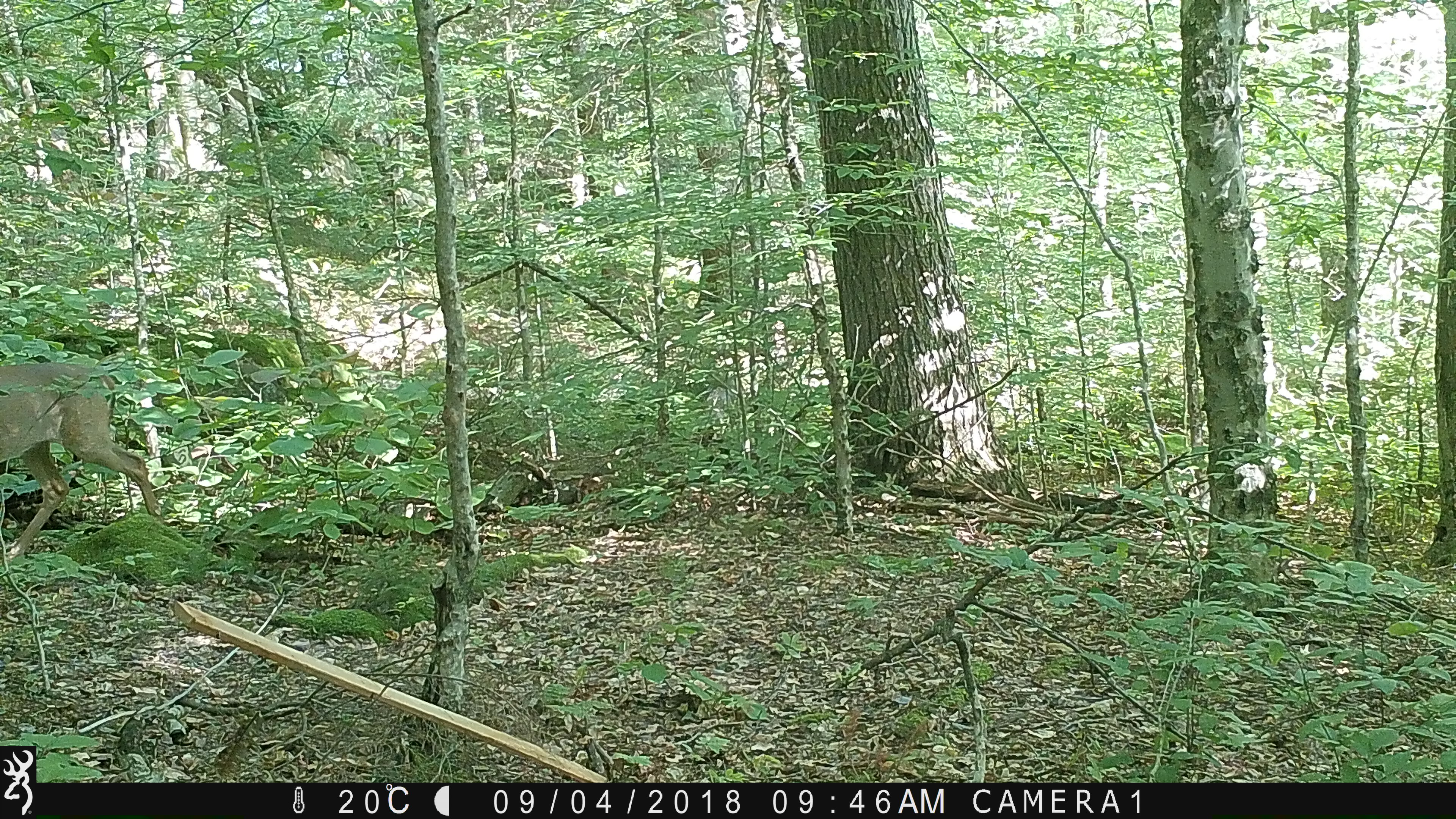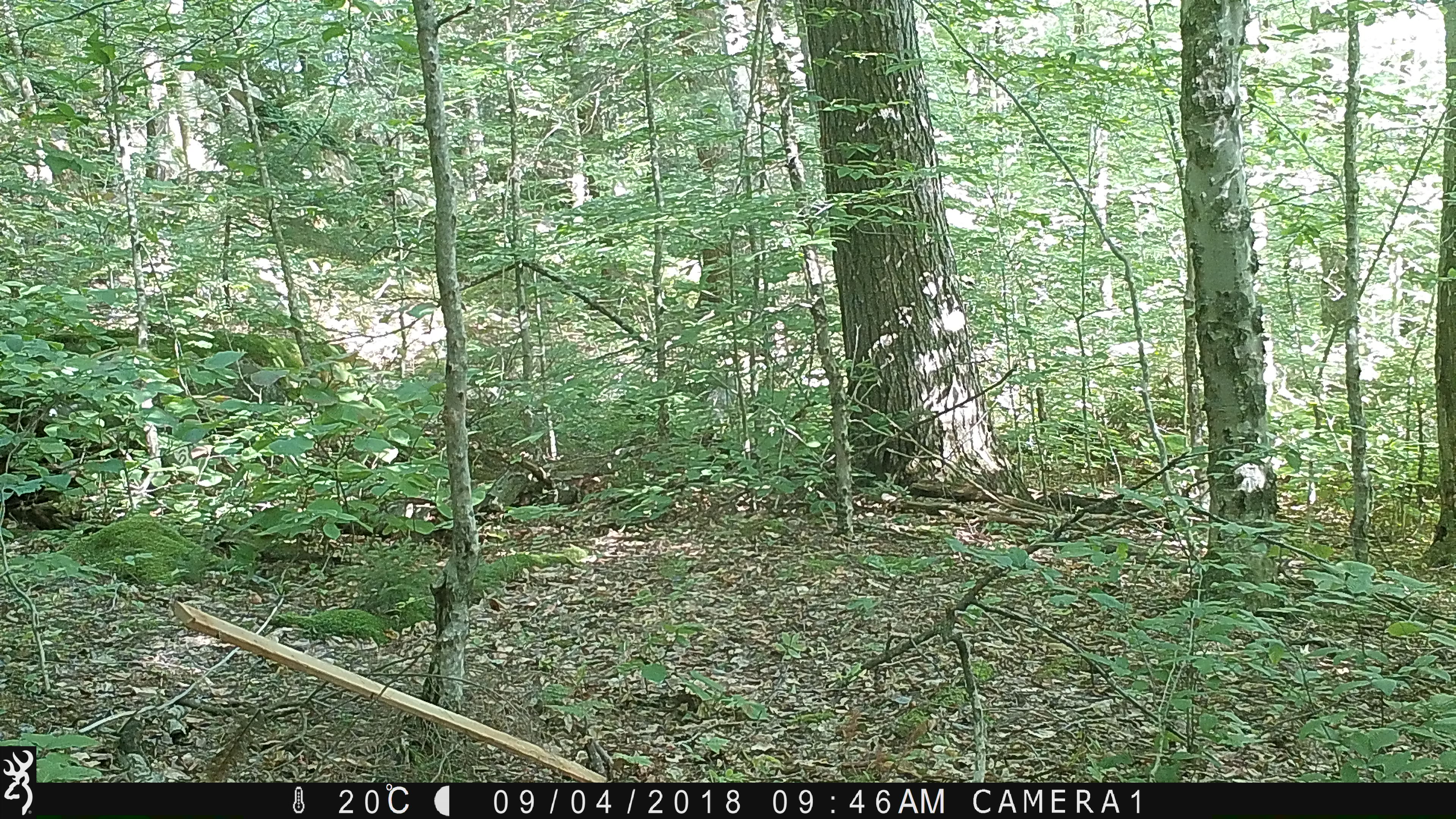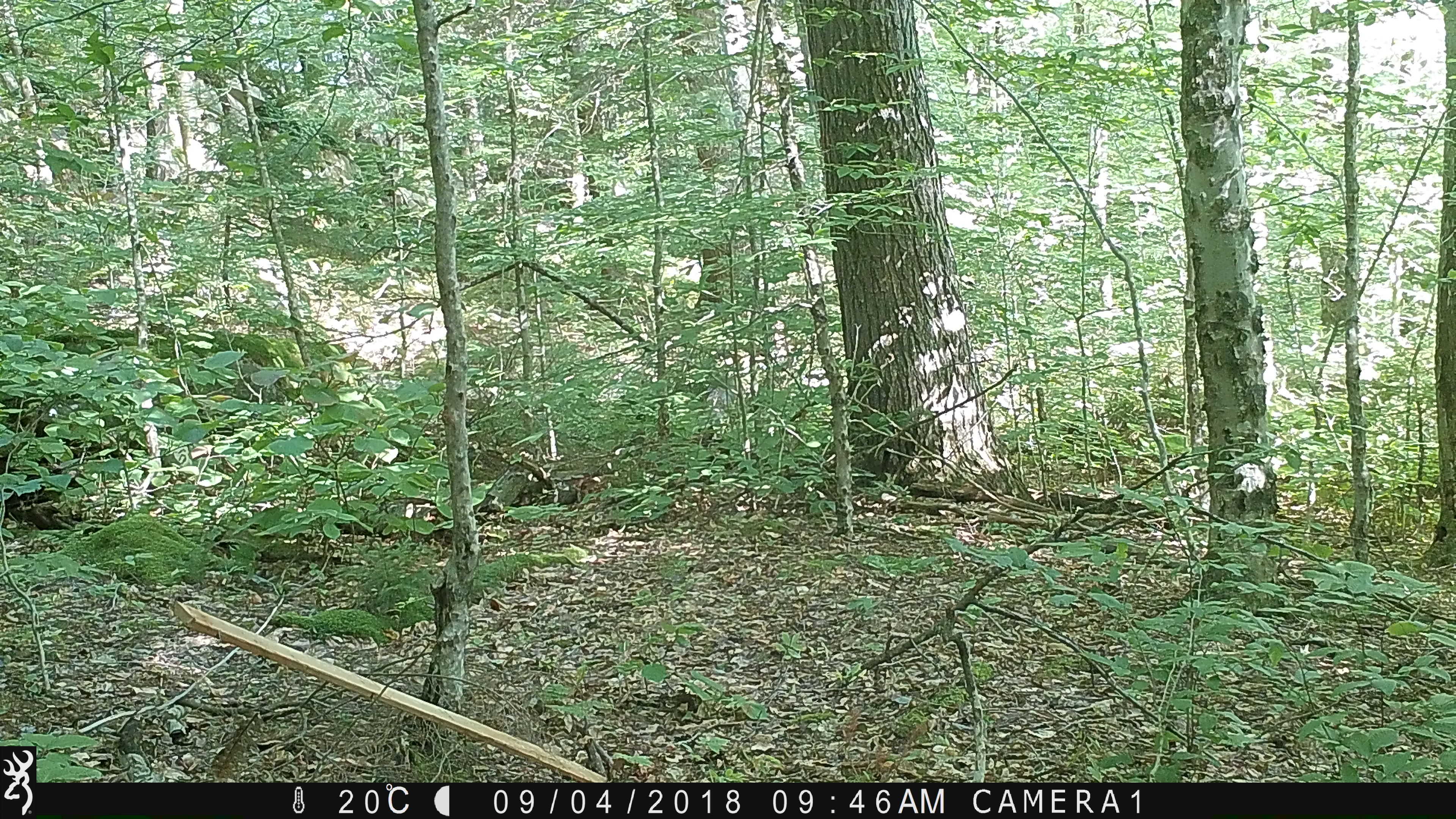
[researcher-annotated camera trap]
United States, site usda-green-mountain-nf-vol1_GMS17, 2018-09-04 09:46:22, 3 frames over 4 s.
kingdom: Animalia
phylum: Chordata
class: Mammalia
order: Artiodactyla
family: Cervidae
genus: Odocoileus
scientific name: Odocoileus virginianus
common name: white-tailed deer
White-tailed deer (Odocoileus virginianus).